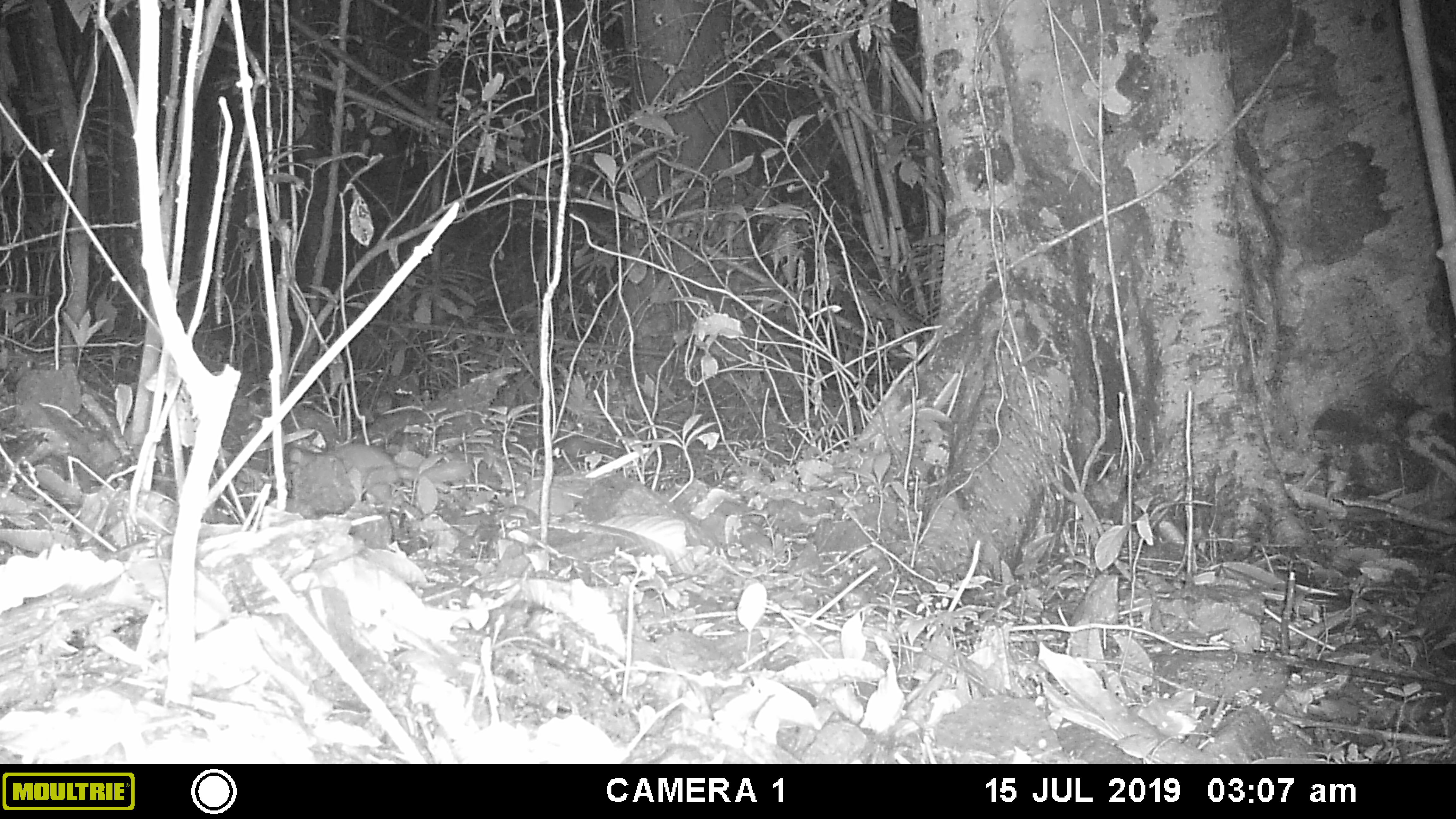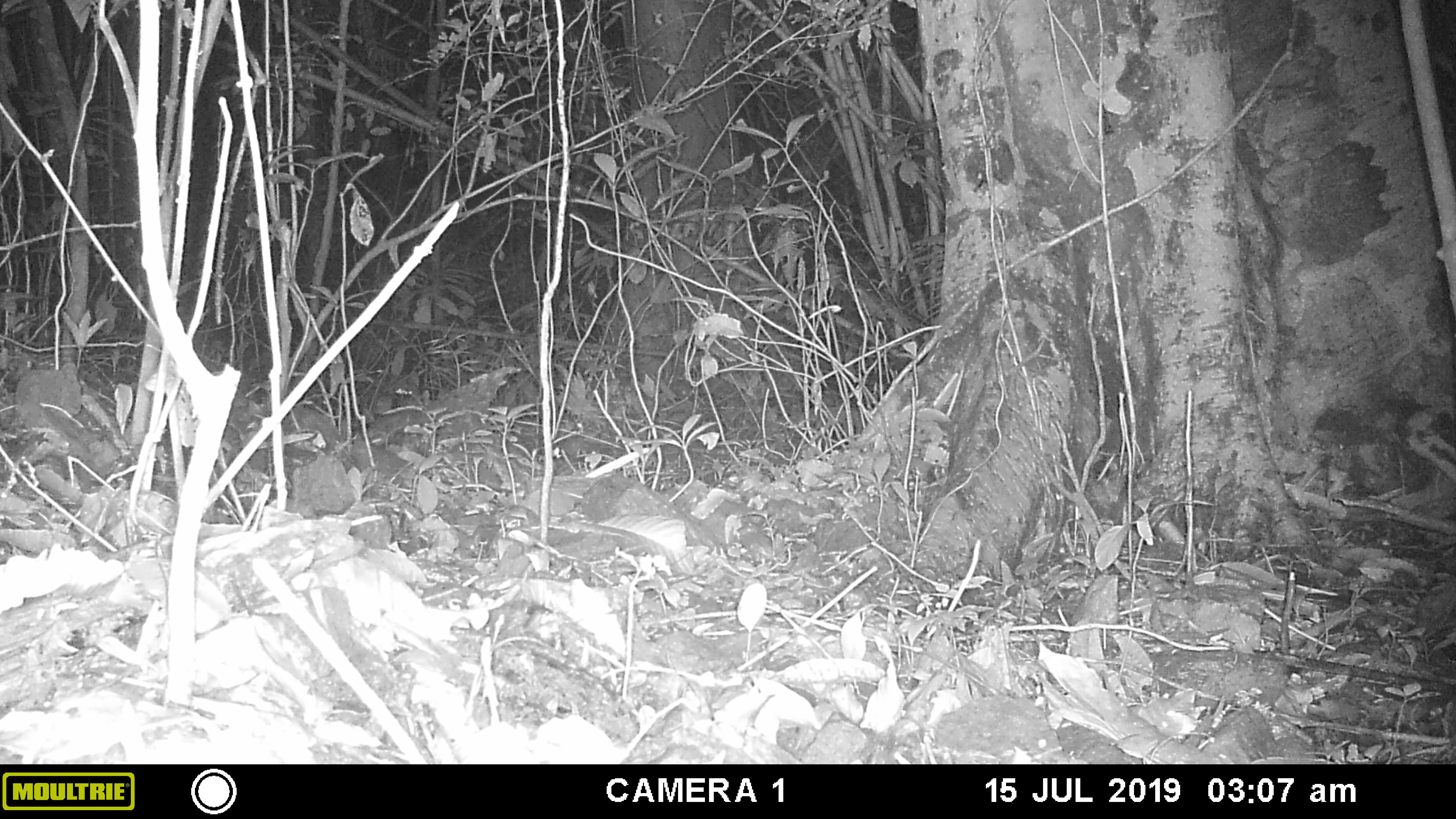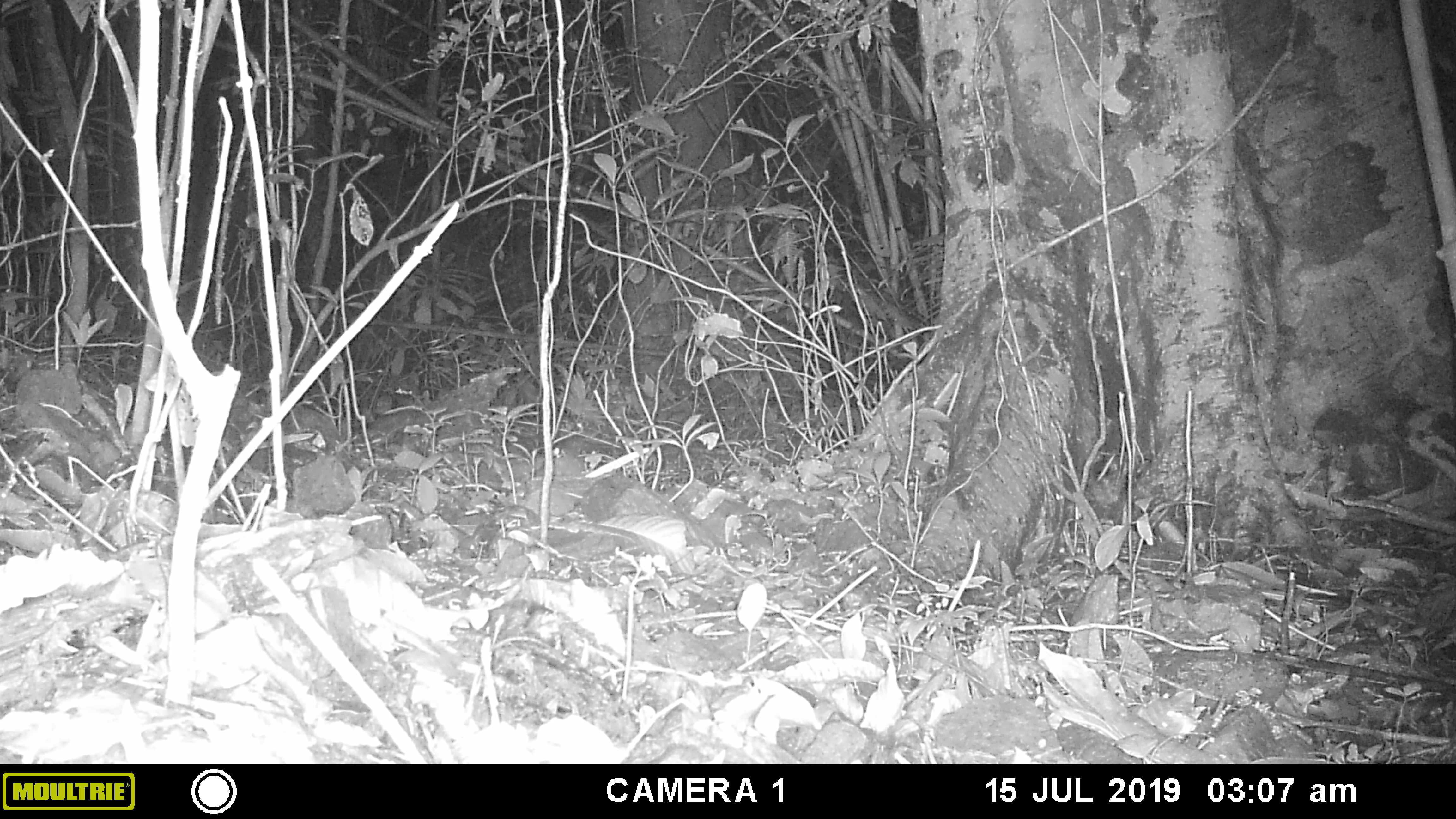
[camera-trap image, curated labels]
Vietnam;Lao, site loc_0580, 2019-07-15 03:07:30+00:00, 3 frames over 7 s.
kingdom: Animalia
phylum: Chordata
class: Mammalia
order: Carnivora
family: Mustelidae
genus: Melogale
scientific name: Melogale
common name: ferret badger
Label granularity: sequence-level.